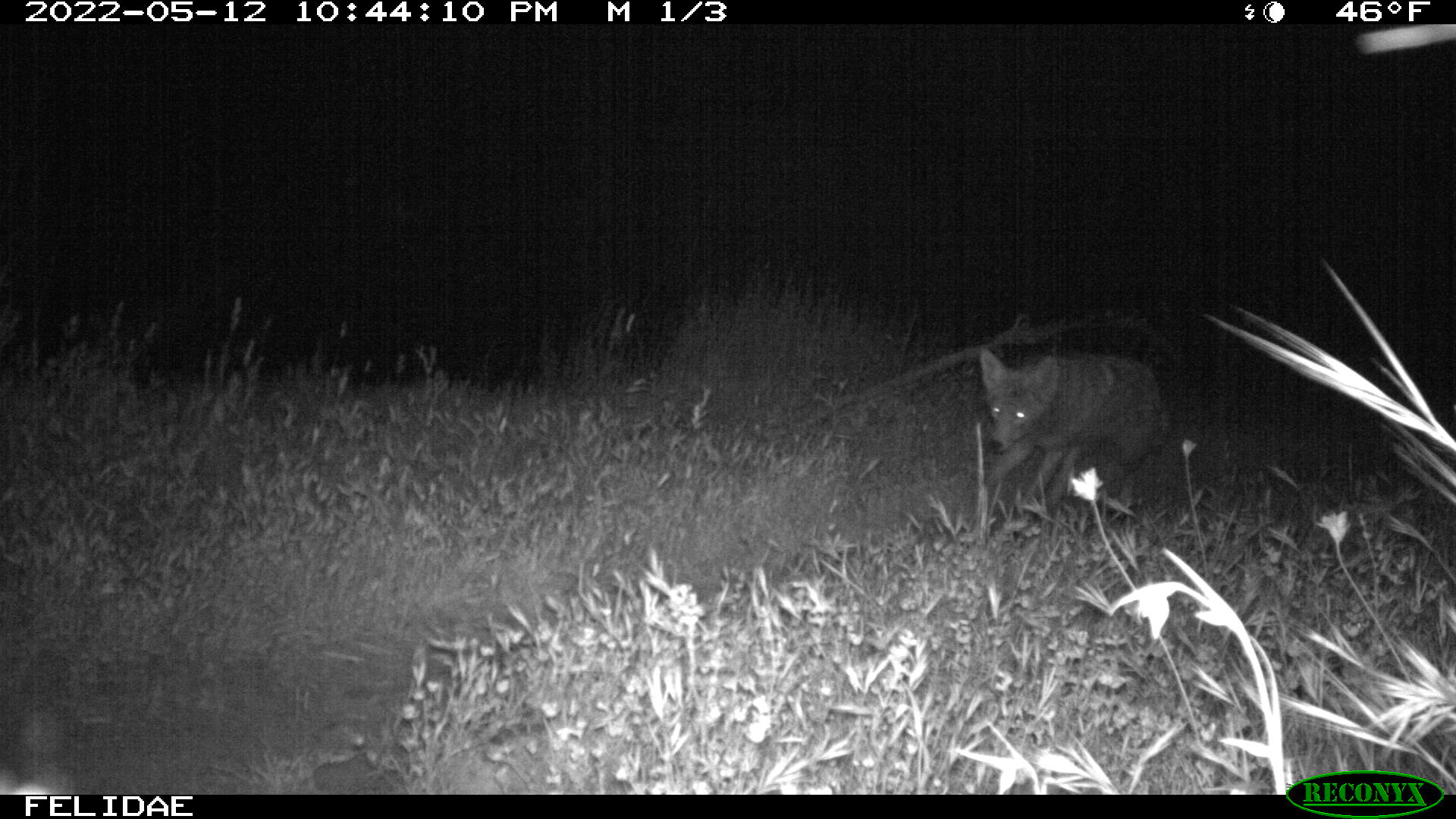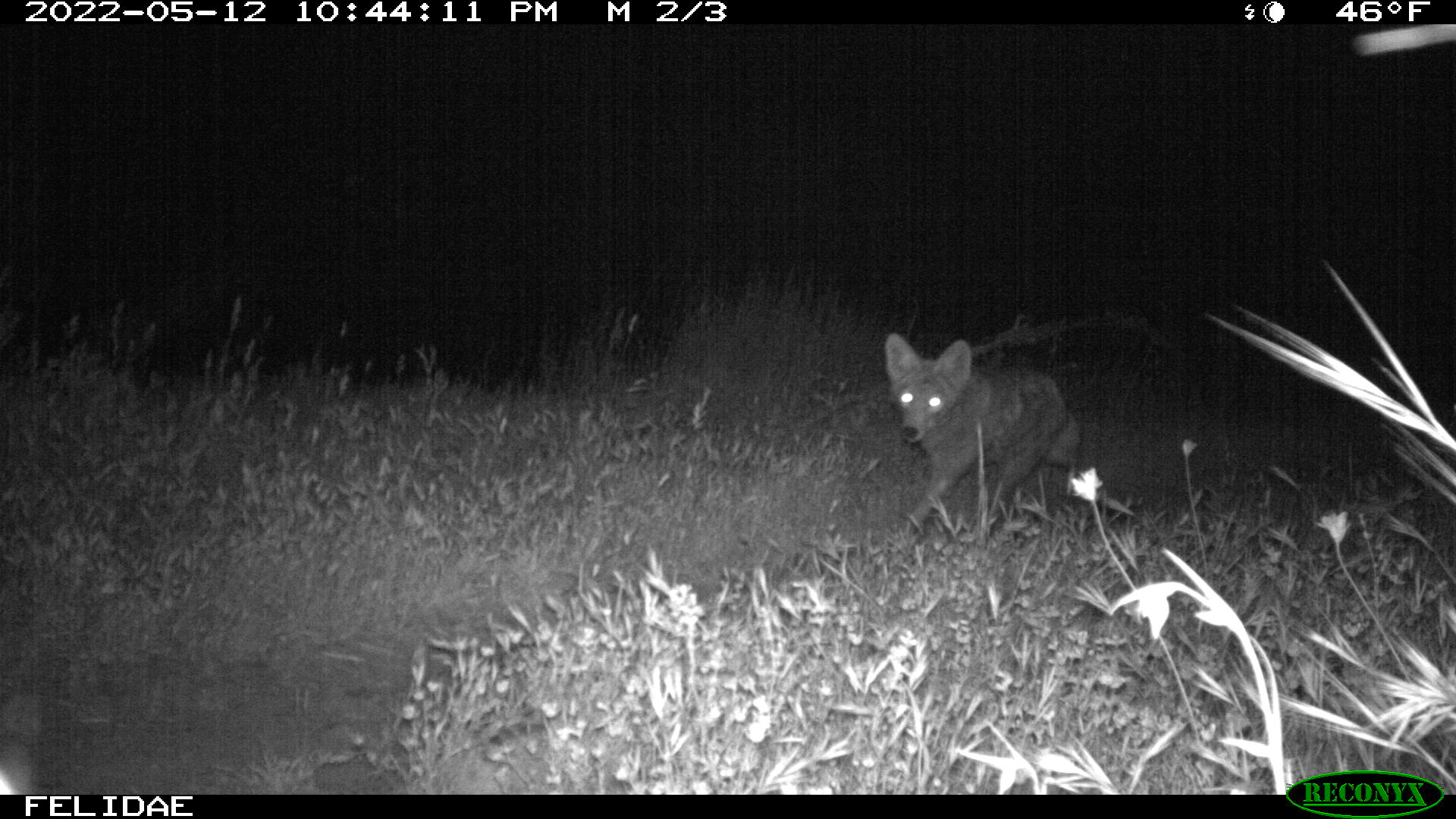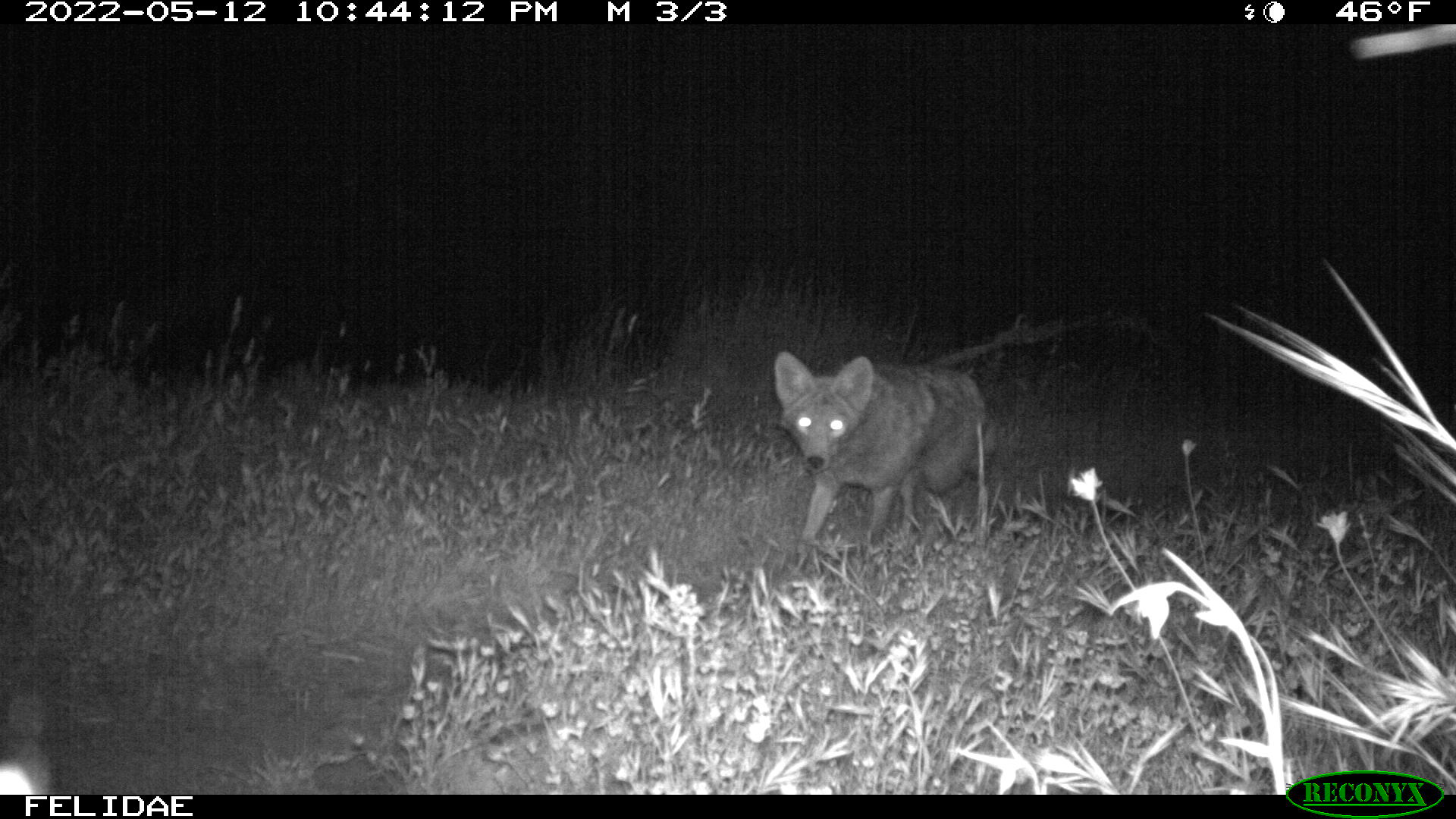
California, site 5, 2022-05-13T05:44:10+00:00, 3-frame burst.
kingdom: Animalia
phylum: Chordata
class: Mammalia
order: Carnivora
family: Canidae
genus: Canis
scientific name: Canis latrans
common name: coyote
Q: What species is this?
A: Coyote (Canis latrans).